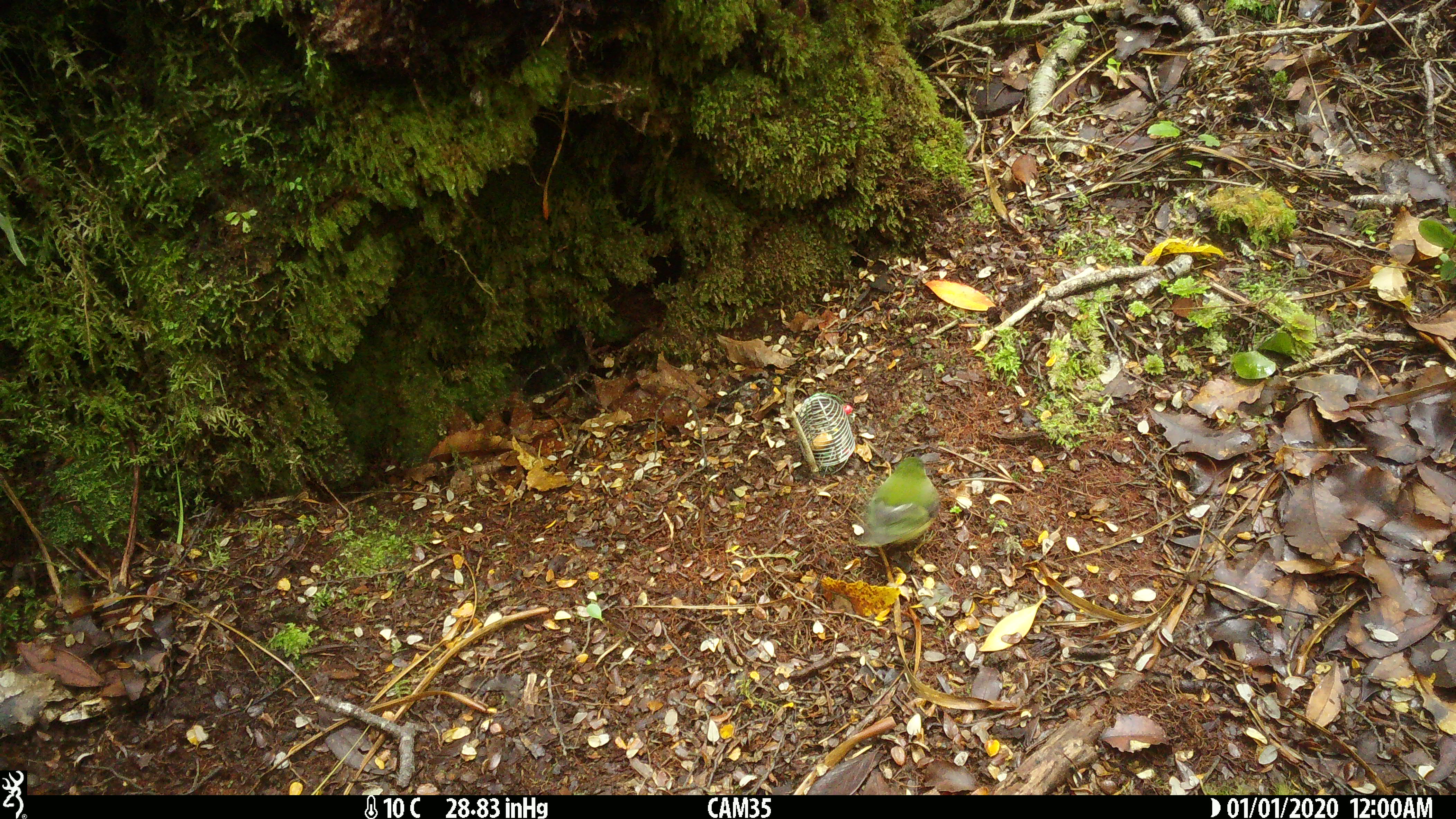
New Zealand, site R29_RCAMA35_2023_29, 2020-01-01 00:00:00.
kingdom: Animalia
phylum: Chordata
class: Aves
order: Passeriformes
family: Acanthisittidae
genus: Acanthisitta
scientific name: Acanthisitta chloris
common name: rifleman